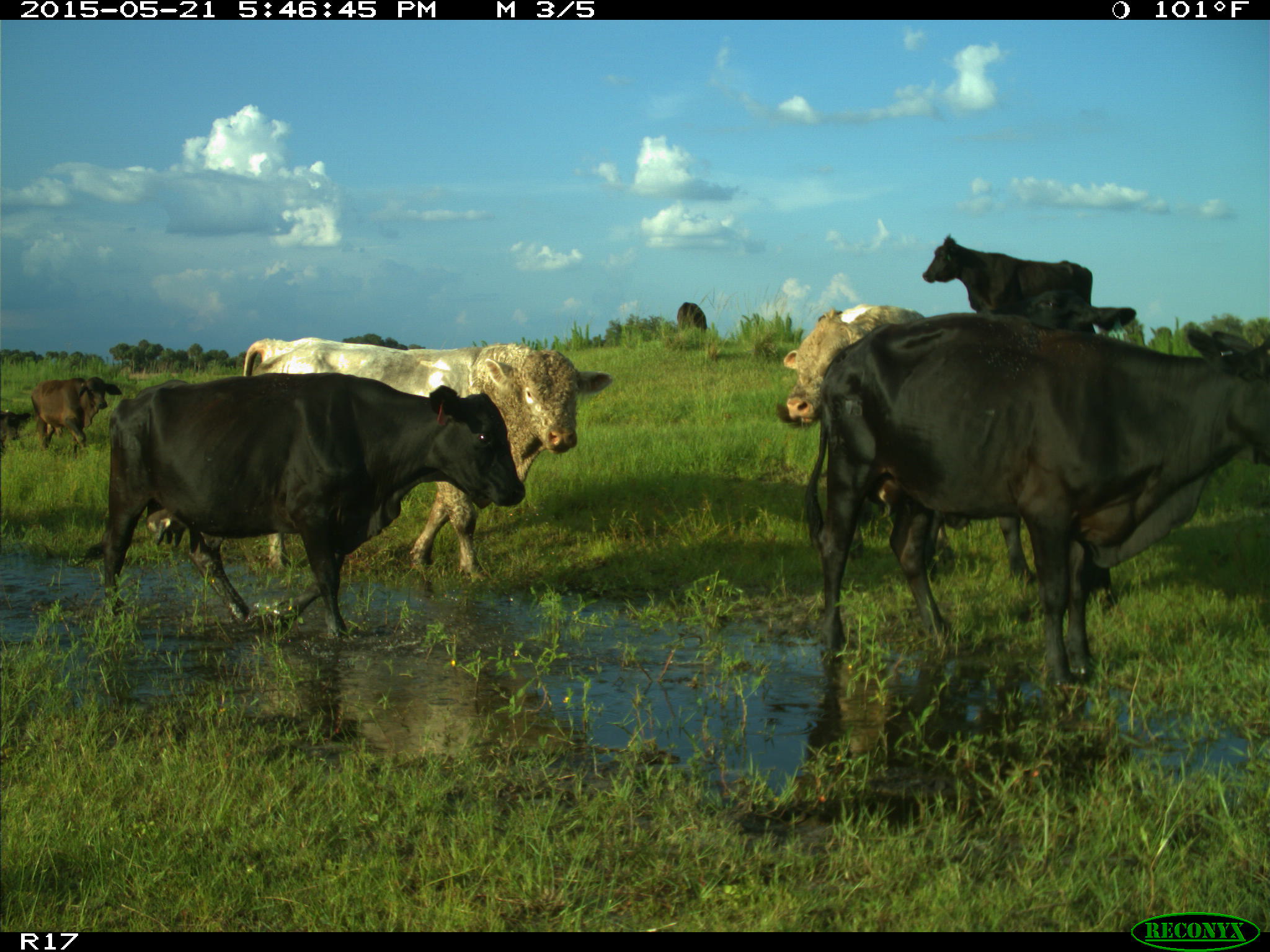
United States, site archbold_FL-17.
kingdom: Animalia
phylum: Chordata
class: Mammalia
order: Artiodactyla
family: Bovidae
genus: Bos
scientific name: Bos taurus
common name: domestic cow